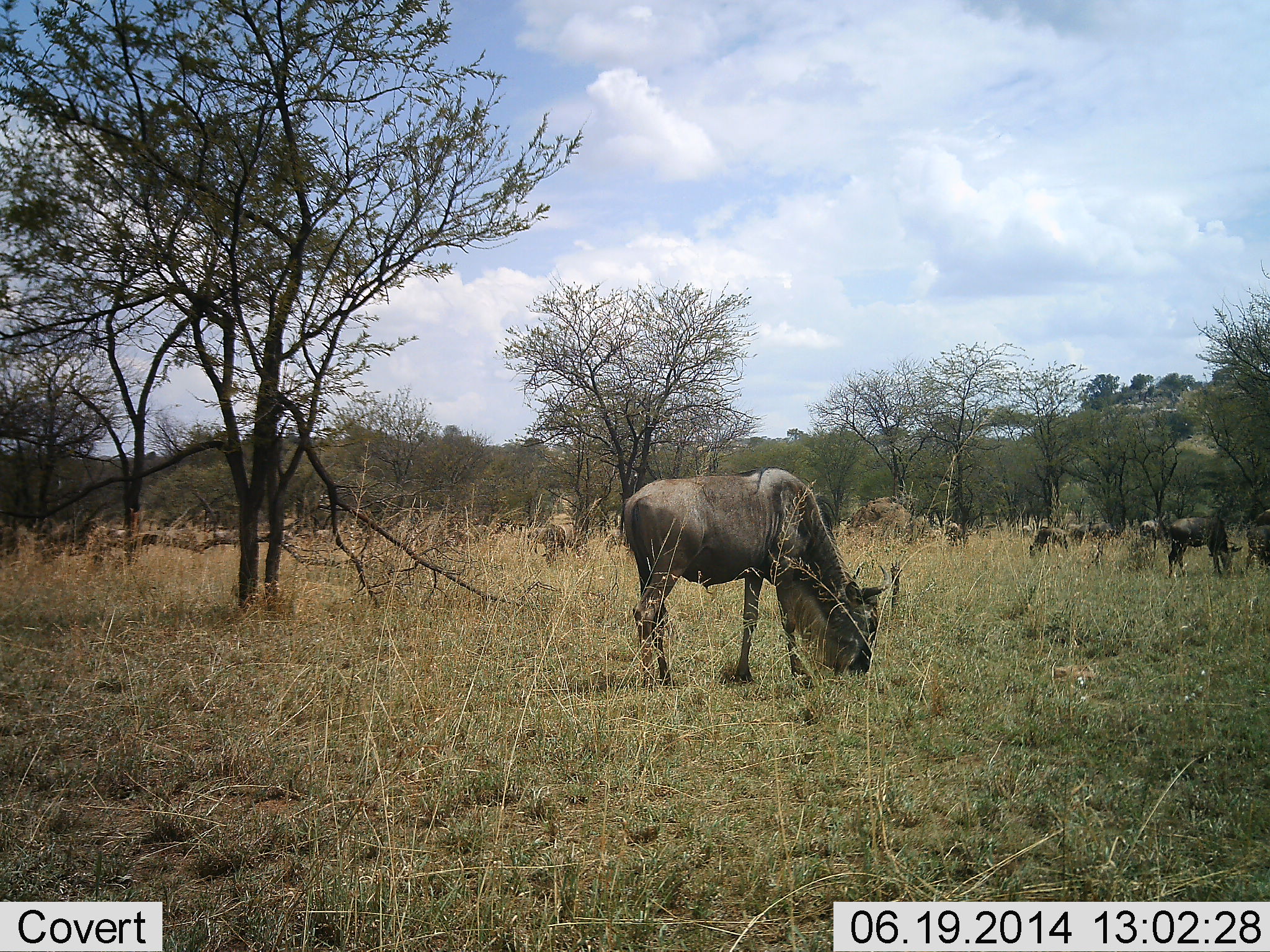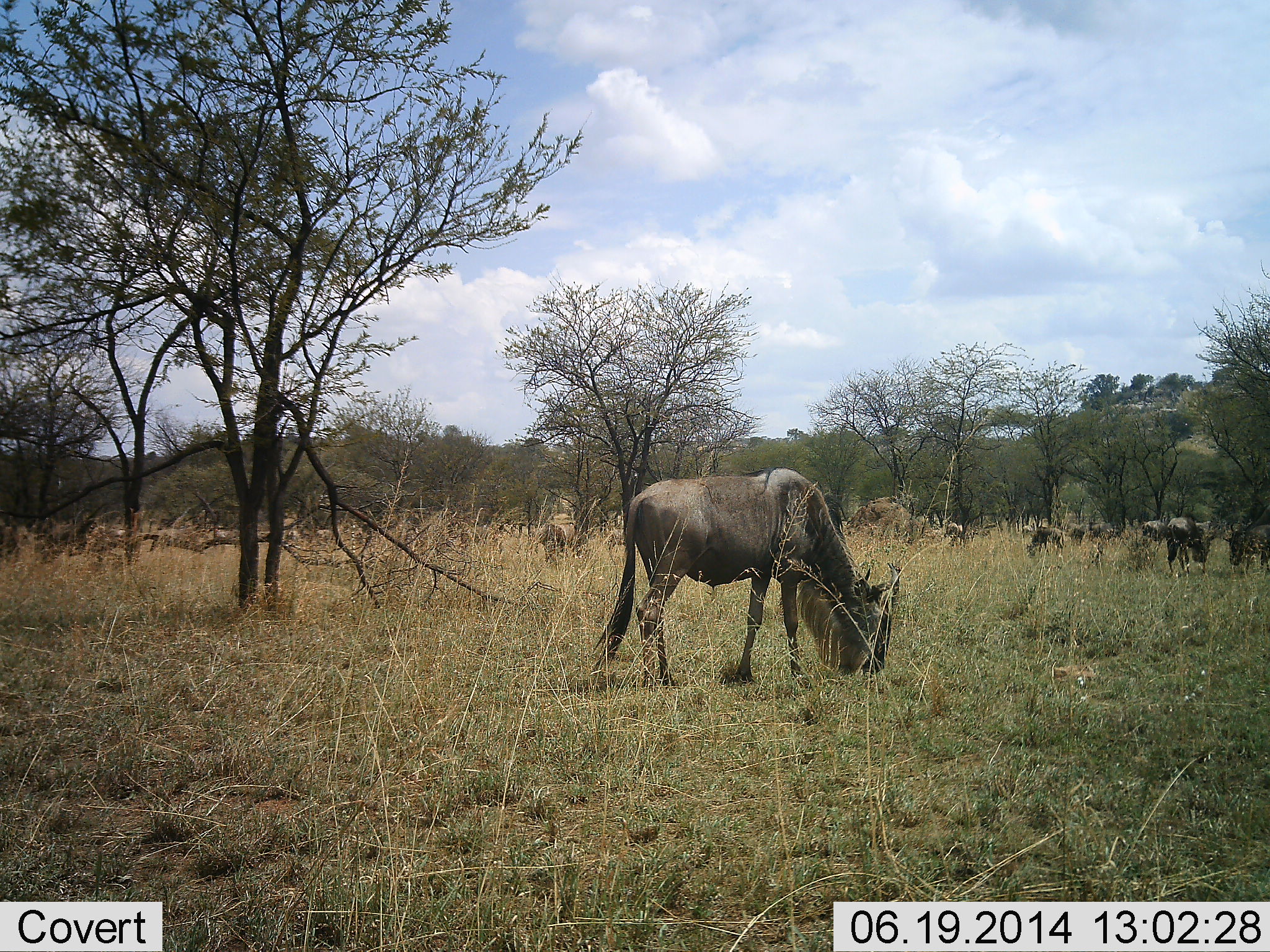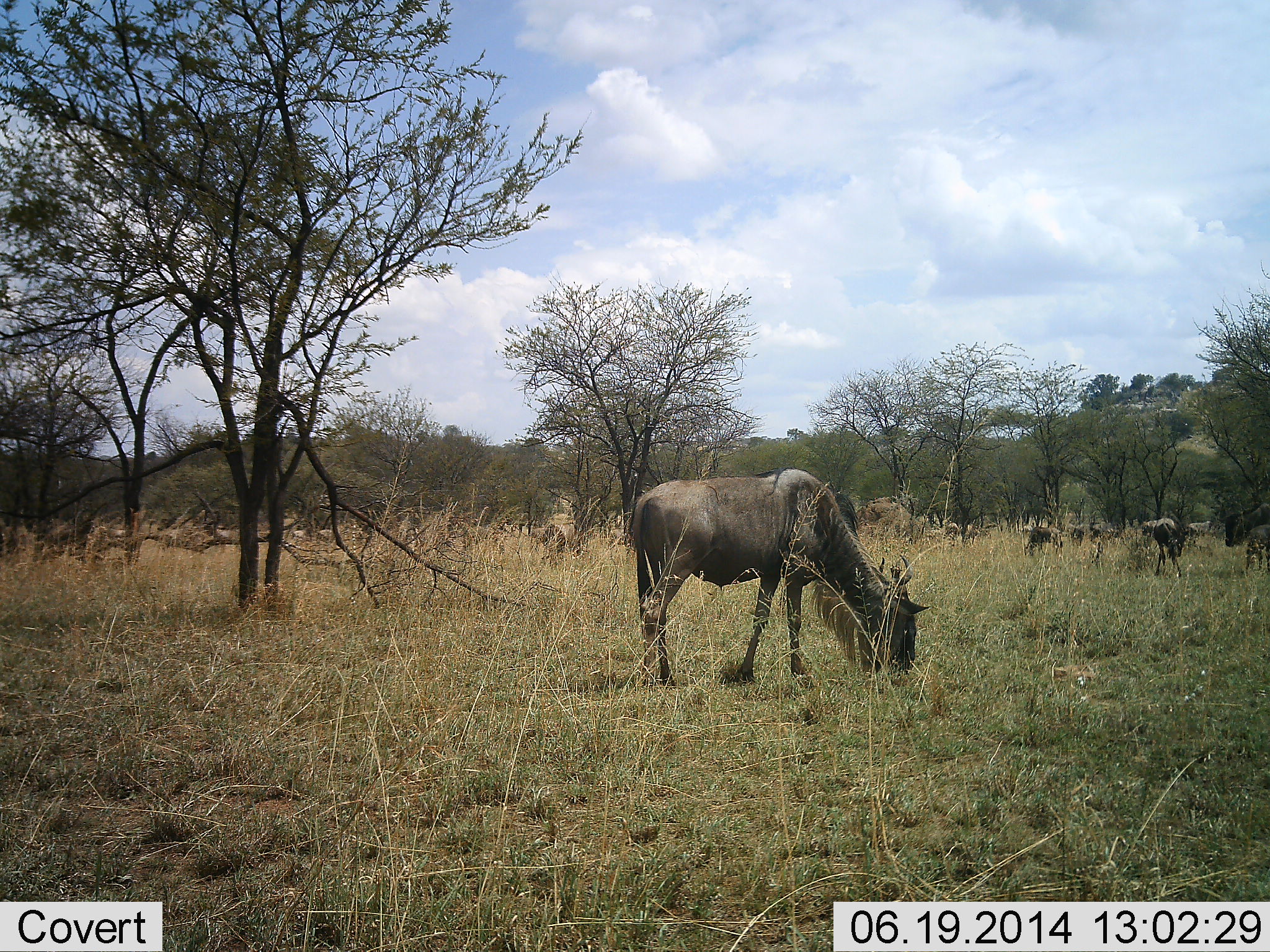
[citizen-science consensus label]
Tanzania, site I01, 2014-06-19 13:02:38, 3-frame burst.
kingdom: Animalia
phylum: Chordata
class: Mammalia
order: Artiodactyla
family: Bovidae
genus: Connochaetes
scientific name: Connochaetes taurinus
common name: blue wildebeest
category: wildebeest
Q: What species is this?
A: Wildebeest (blue wildebeest) (Connochaetes taurinus).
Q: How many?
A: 11-50.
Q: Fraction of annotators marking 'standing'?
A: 30%.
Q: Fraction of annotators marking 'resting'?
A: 10%.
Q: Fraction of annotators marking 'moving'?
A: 20%.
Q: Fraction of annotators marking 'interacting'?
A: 0%.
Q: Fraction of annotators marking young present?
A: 0%.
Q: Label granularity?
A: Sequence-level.